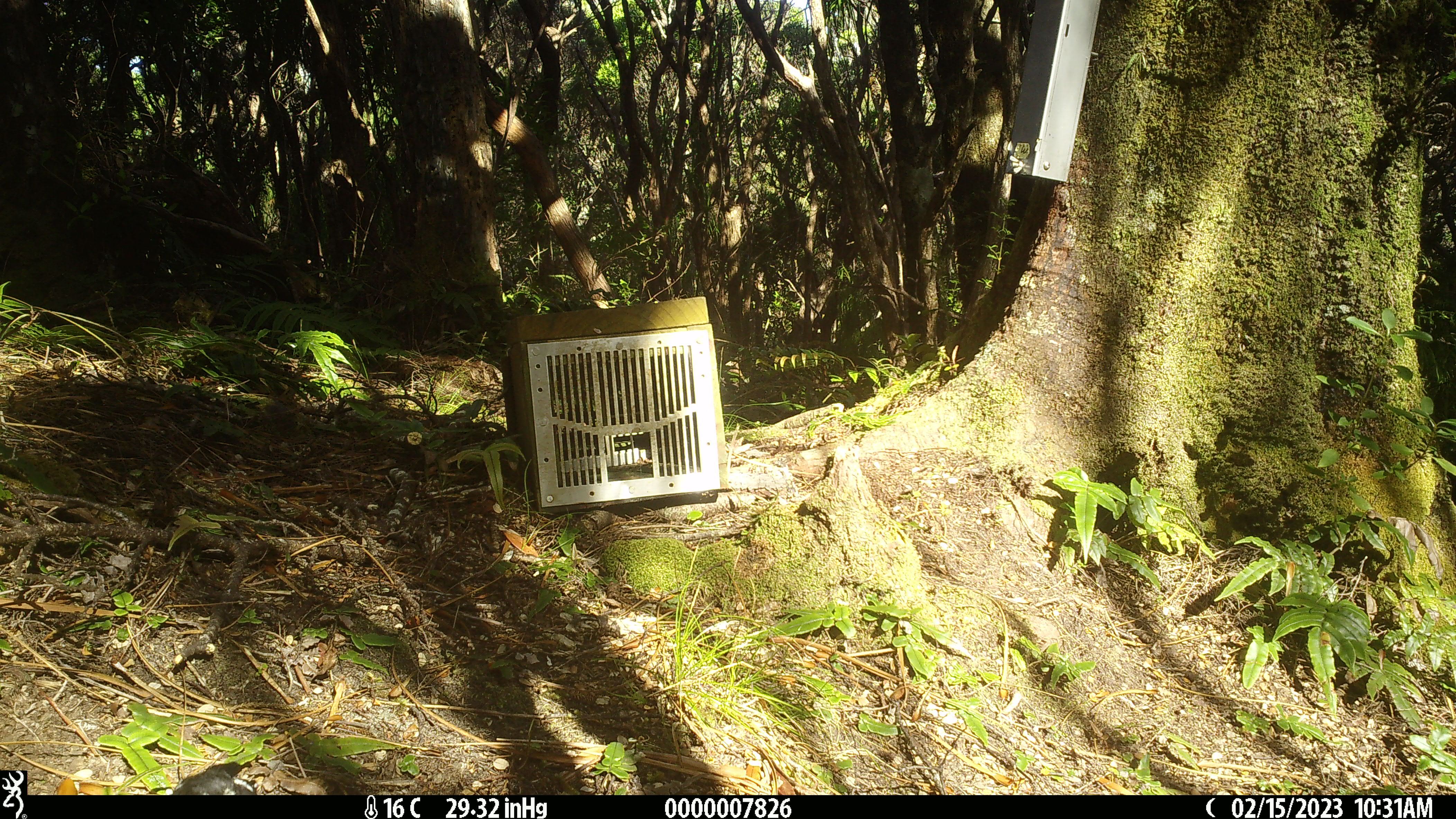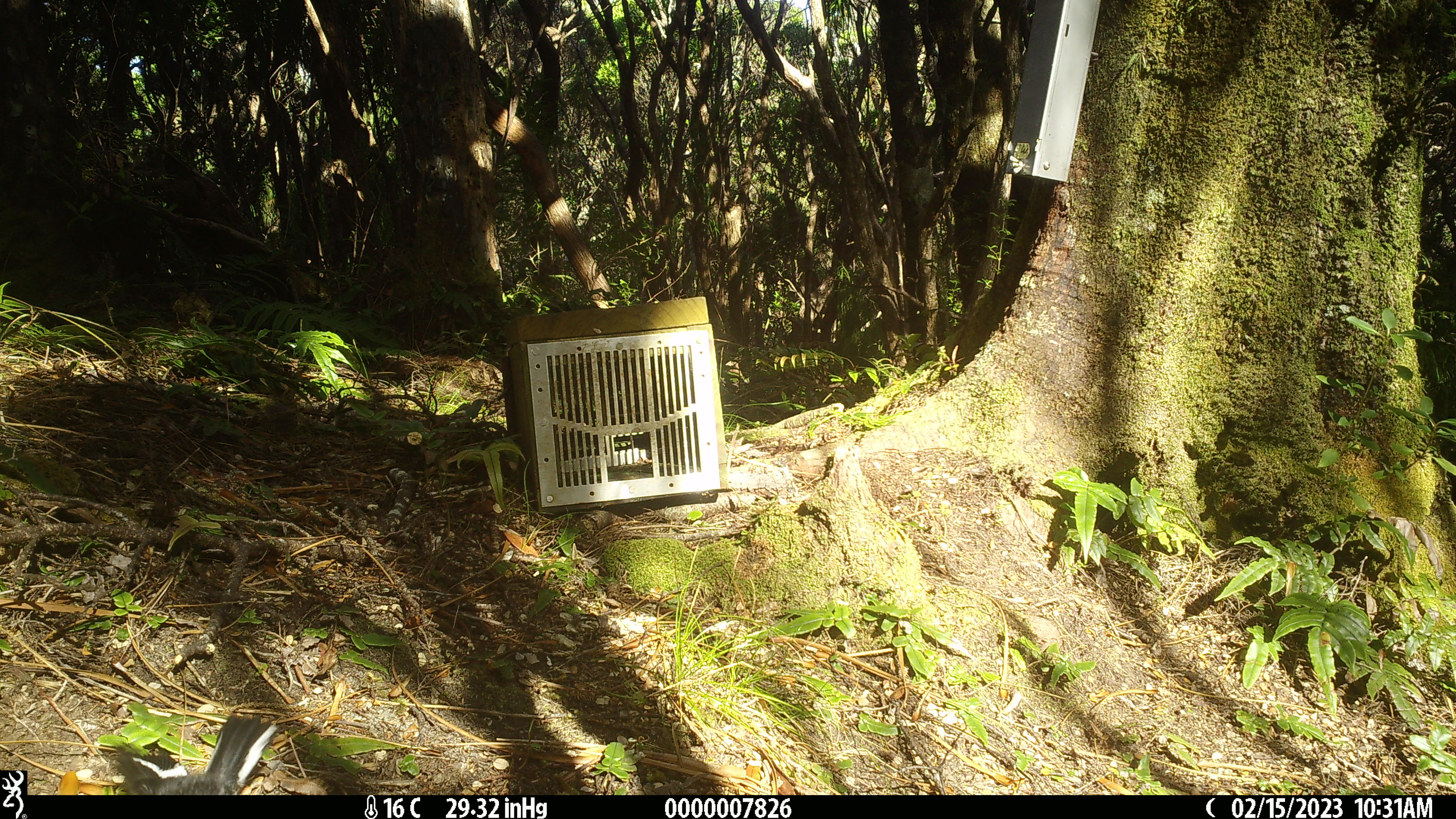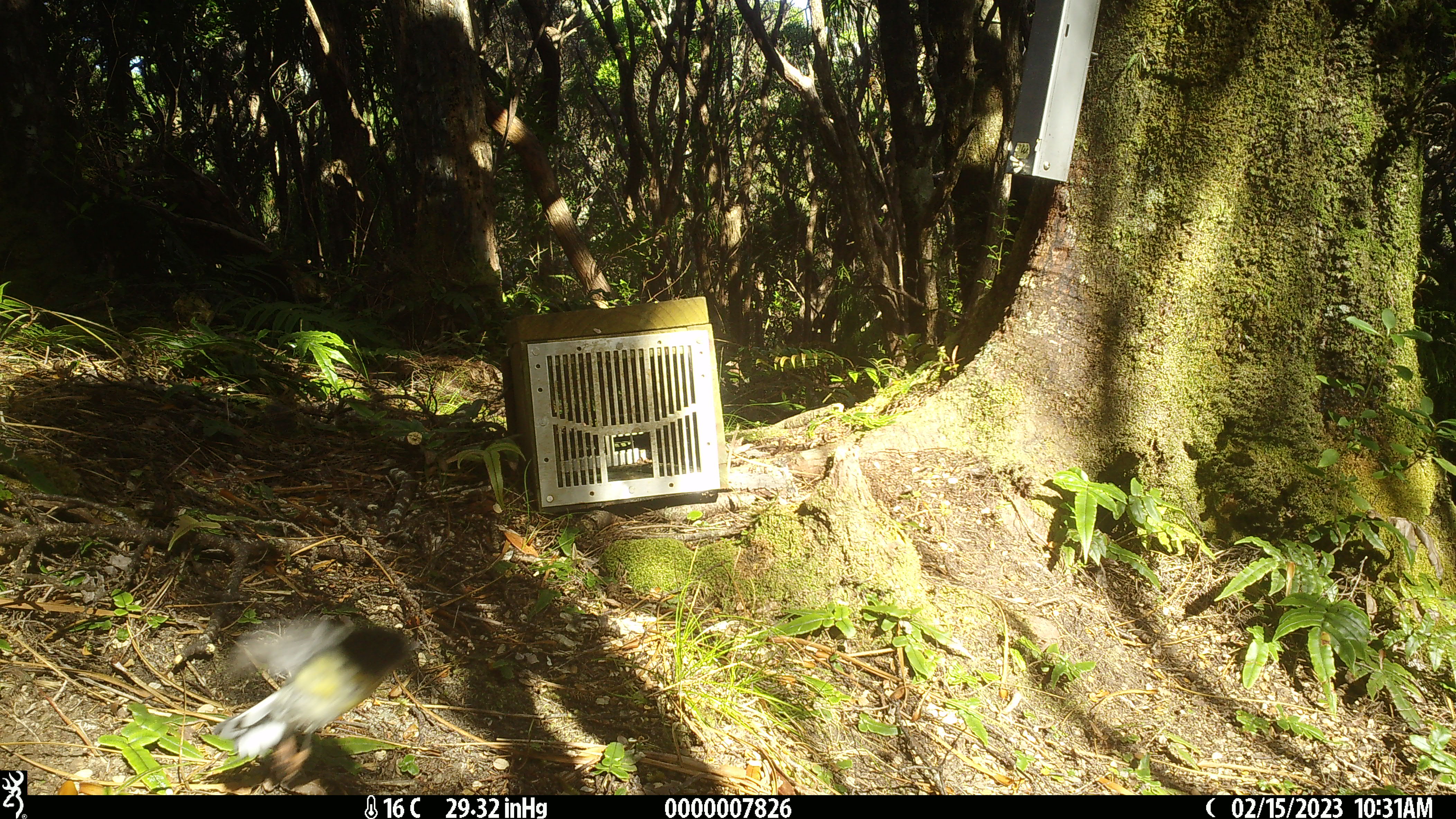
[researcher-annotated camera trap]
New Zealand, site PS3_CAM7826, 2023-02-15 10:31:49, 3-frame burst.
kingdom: Animalia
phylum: Chordata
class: Aves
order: Passeriformes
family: Petroicidae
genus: Petroica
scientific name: Petroica macrocephala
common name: tomtit